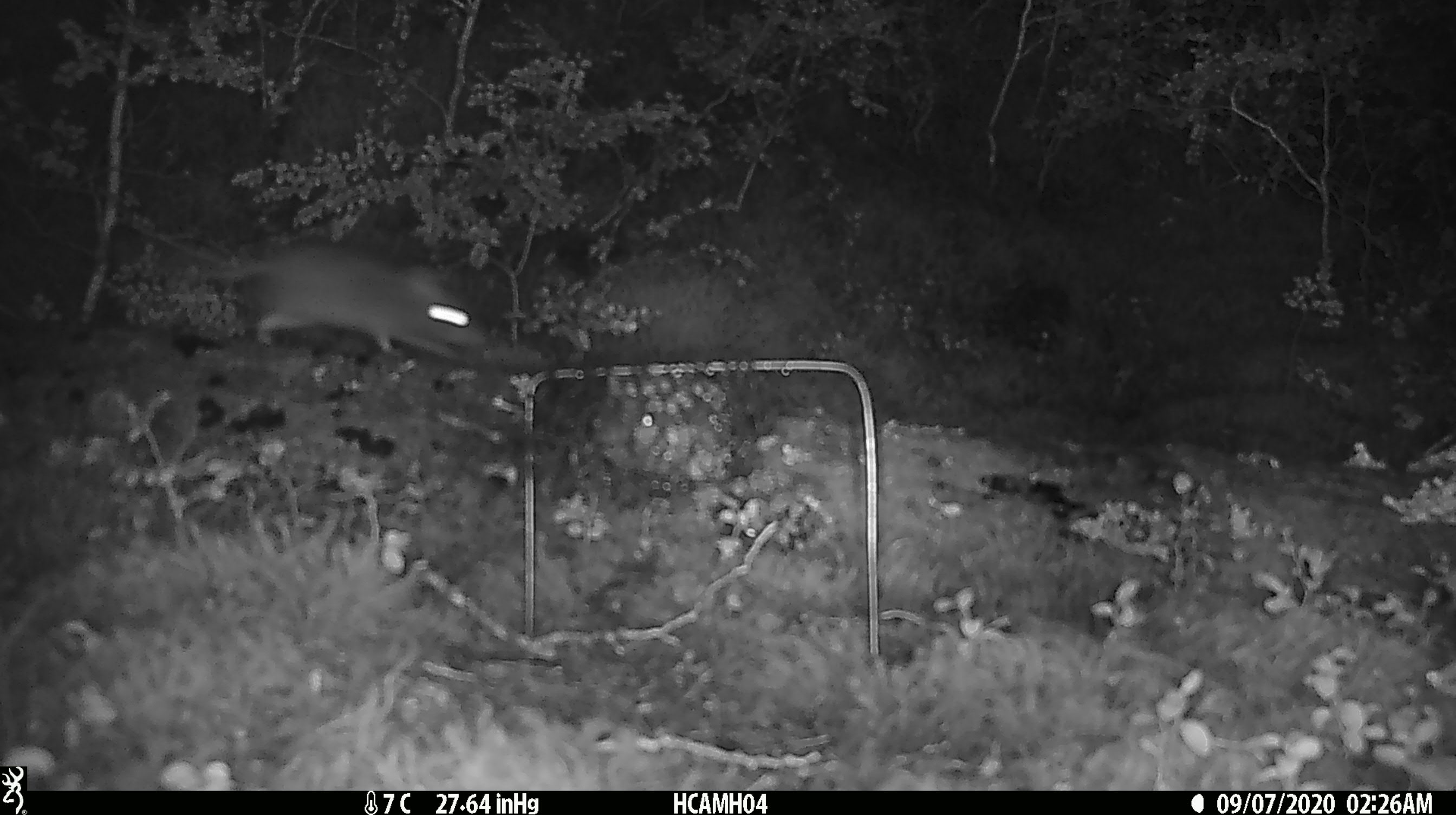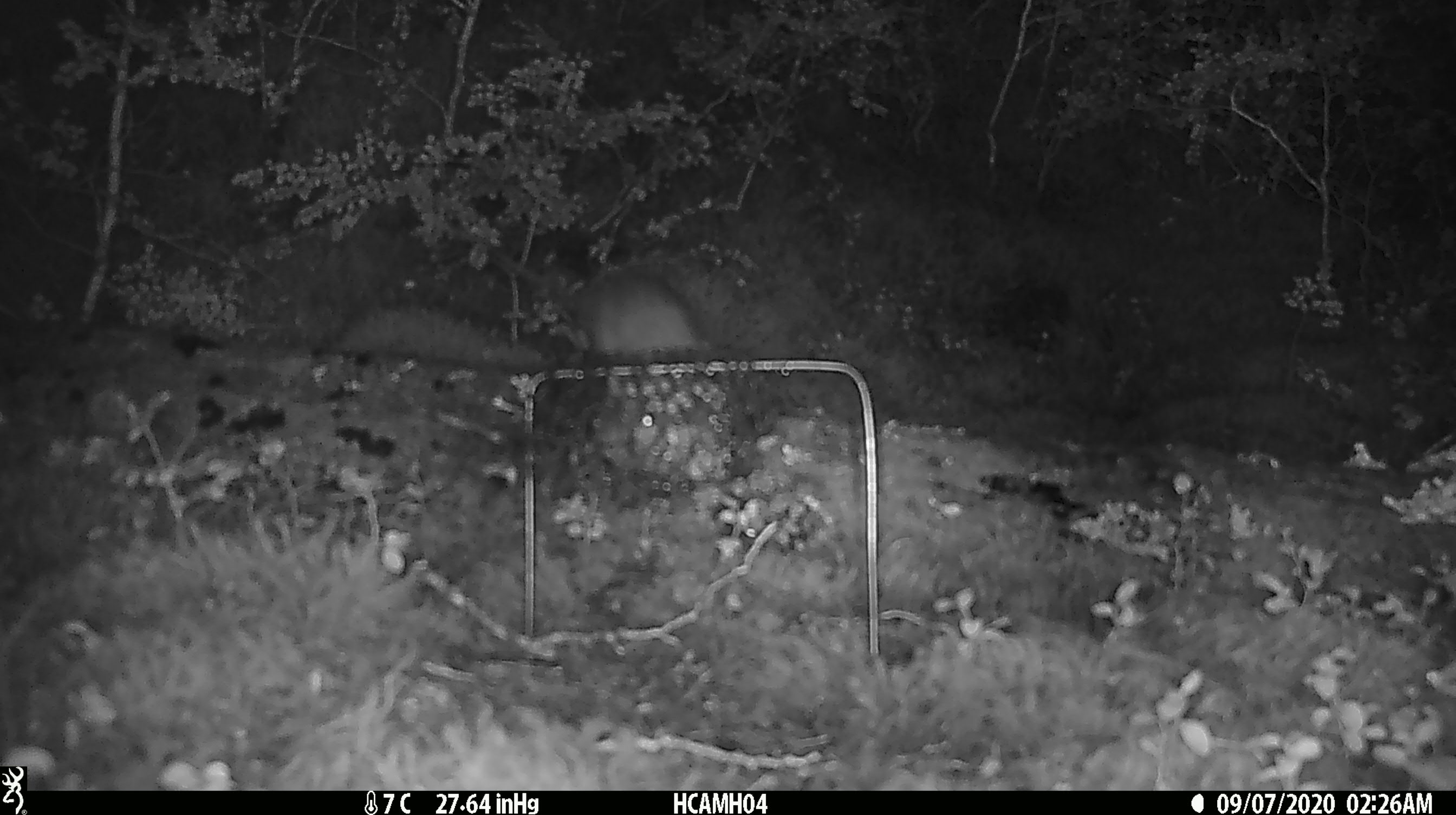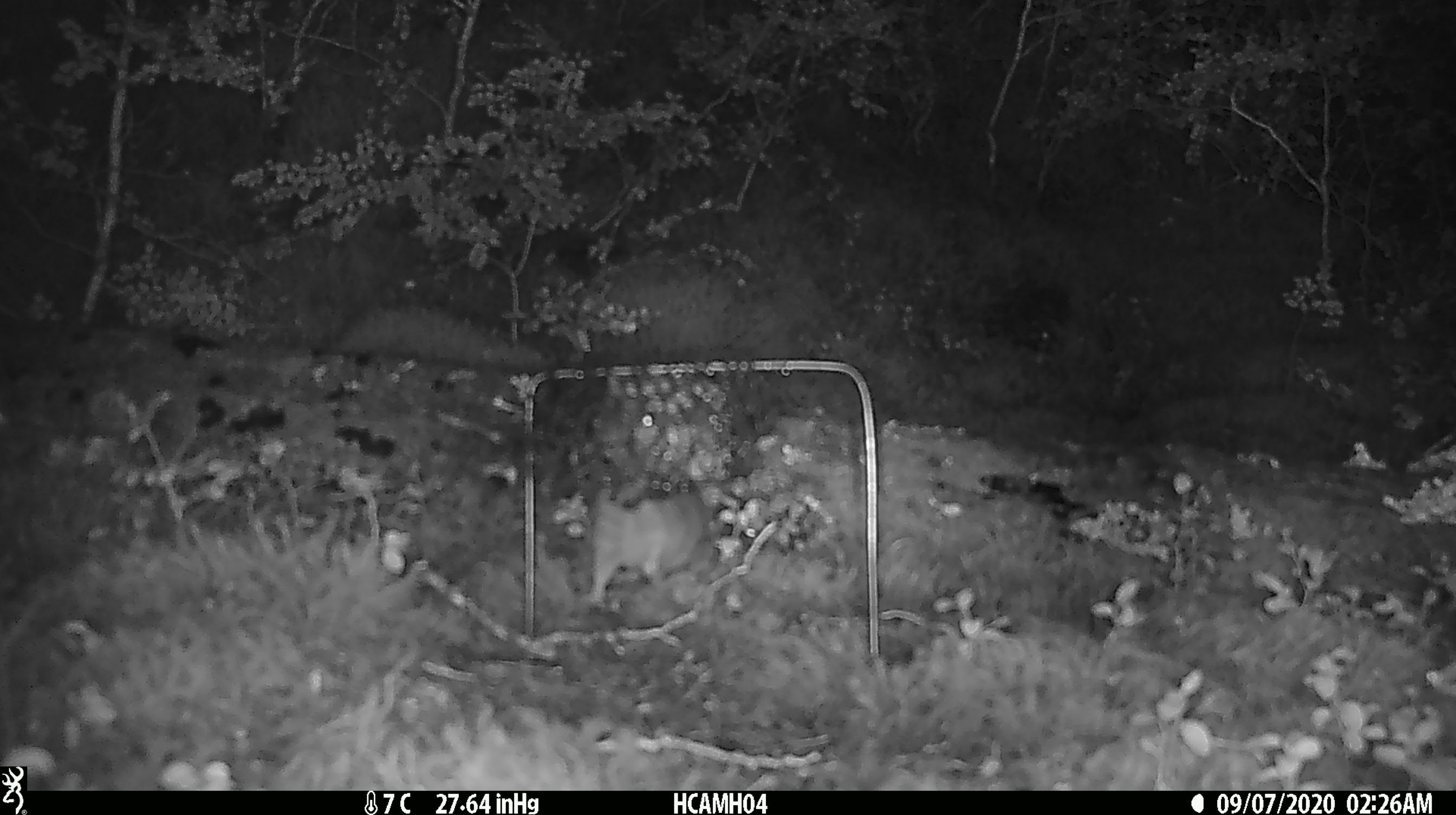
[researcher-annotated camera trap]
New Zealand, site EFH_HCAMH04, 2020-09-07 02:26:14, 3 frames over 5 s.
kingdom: Animalia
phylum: Chordata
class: Mammalia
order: Rodentia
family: Muridae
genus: Rattus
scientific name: Rattus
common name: rat